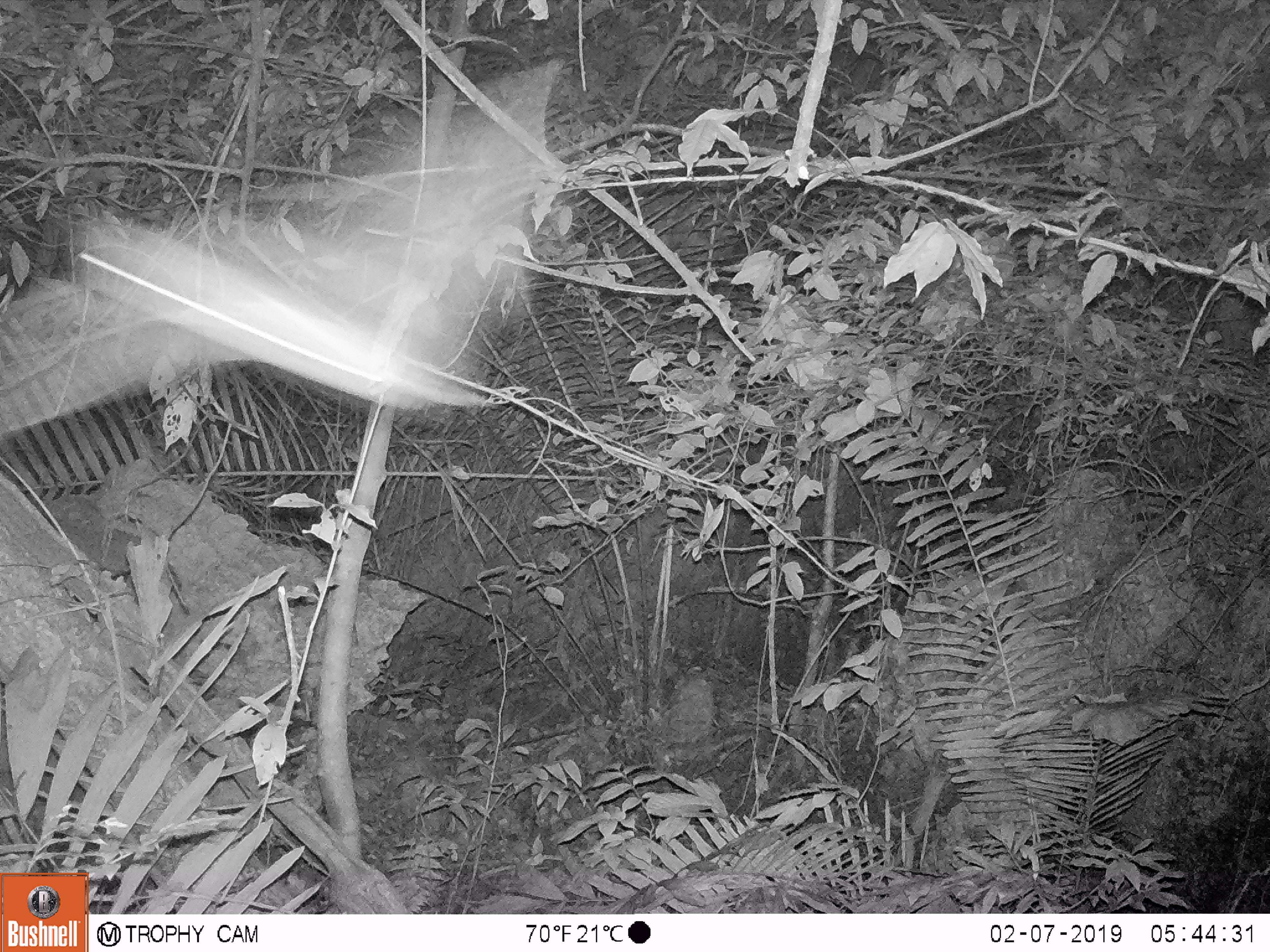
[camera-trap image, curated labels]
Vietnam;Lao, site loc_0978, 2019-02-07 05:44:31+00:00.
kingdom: Animalia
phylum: Chordata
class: Mammalia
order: Chiroptera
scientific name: Chiroptera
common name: bat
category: unidentified bat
Unidentified bat (bat) (Chiroptera). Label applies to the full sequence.